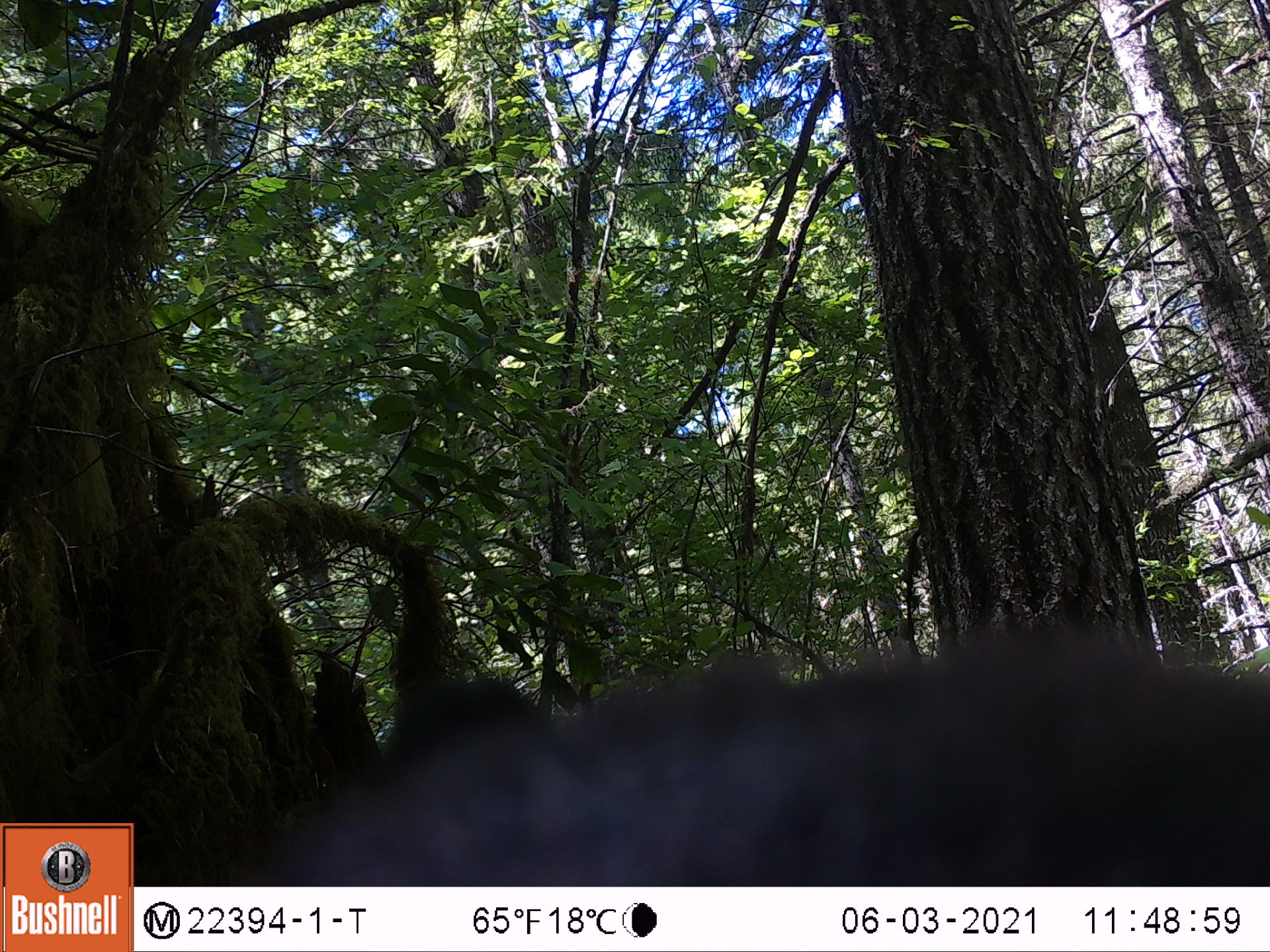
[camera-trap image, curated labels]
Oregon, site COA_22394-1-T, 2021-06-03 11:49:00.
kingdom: Animalia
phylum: Chordata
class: Mammalia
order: Carnivora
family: Ursidae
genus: Ursus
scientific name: Ursus americanus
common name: american black bear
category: black bear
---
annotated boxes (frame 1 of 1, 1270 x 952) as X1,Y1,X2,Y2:
black bear: 194,622,1269,885